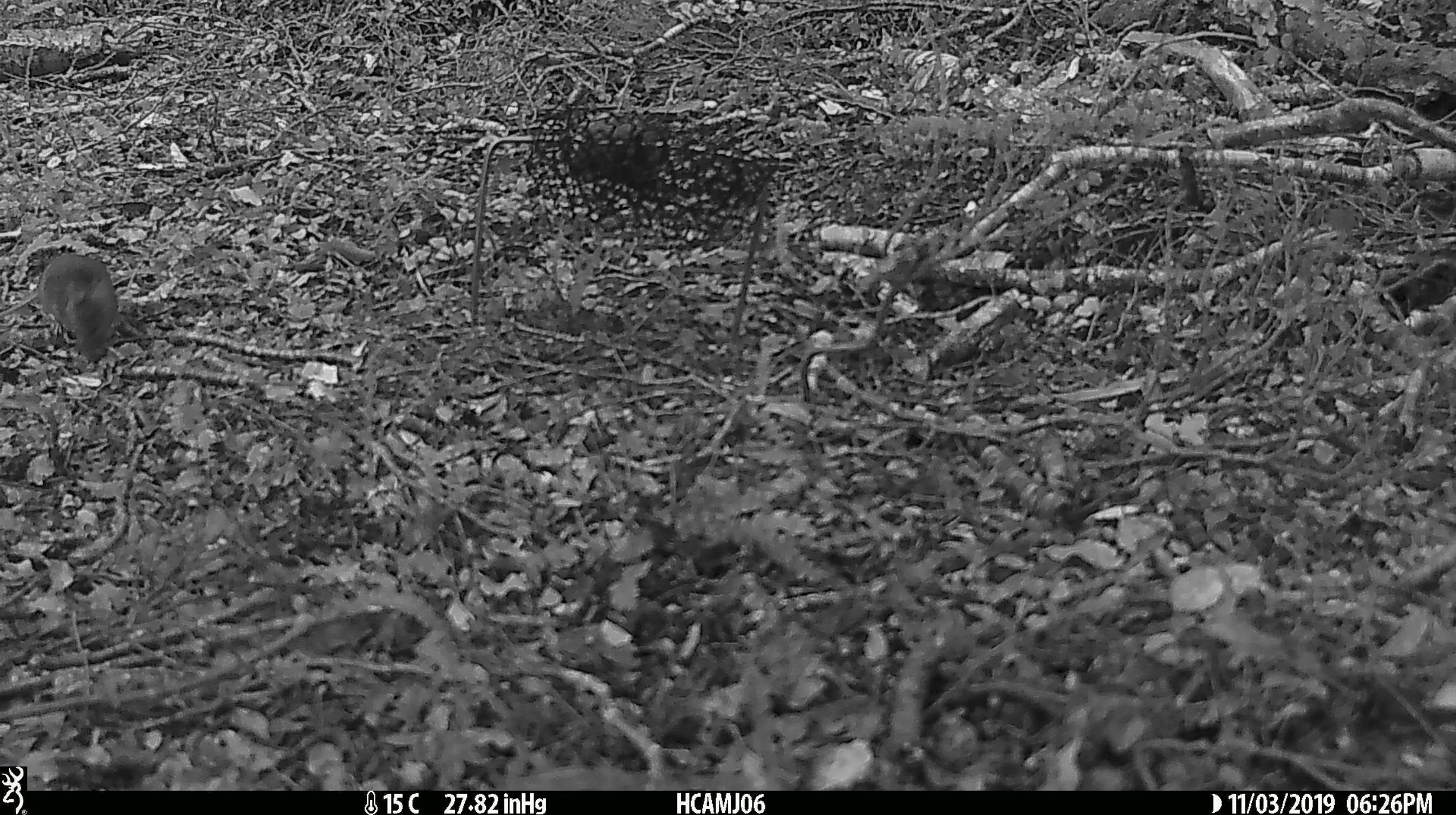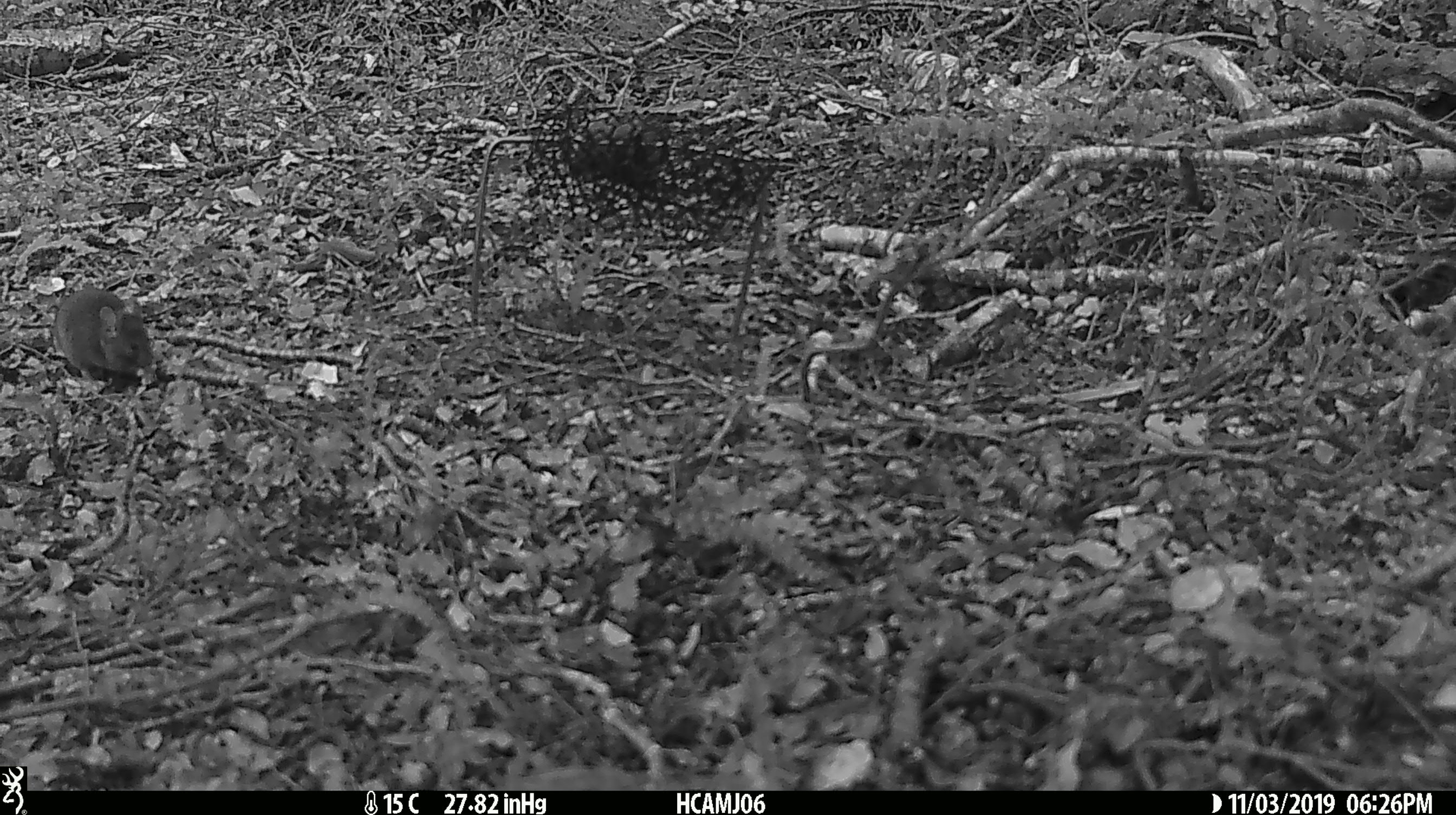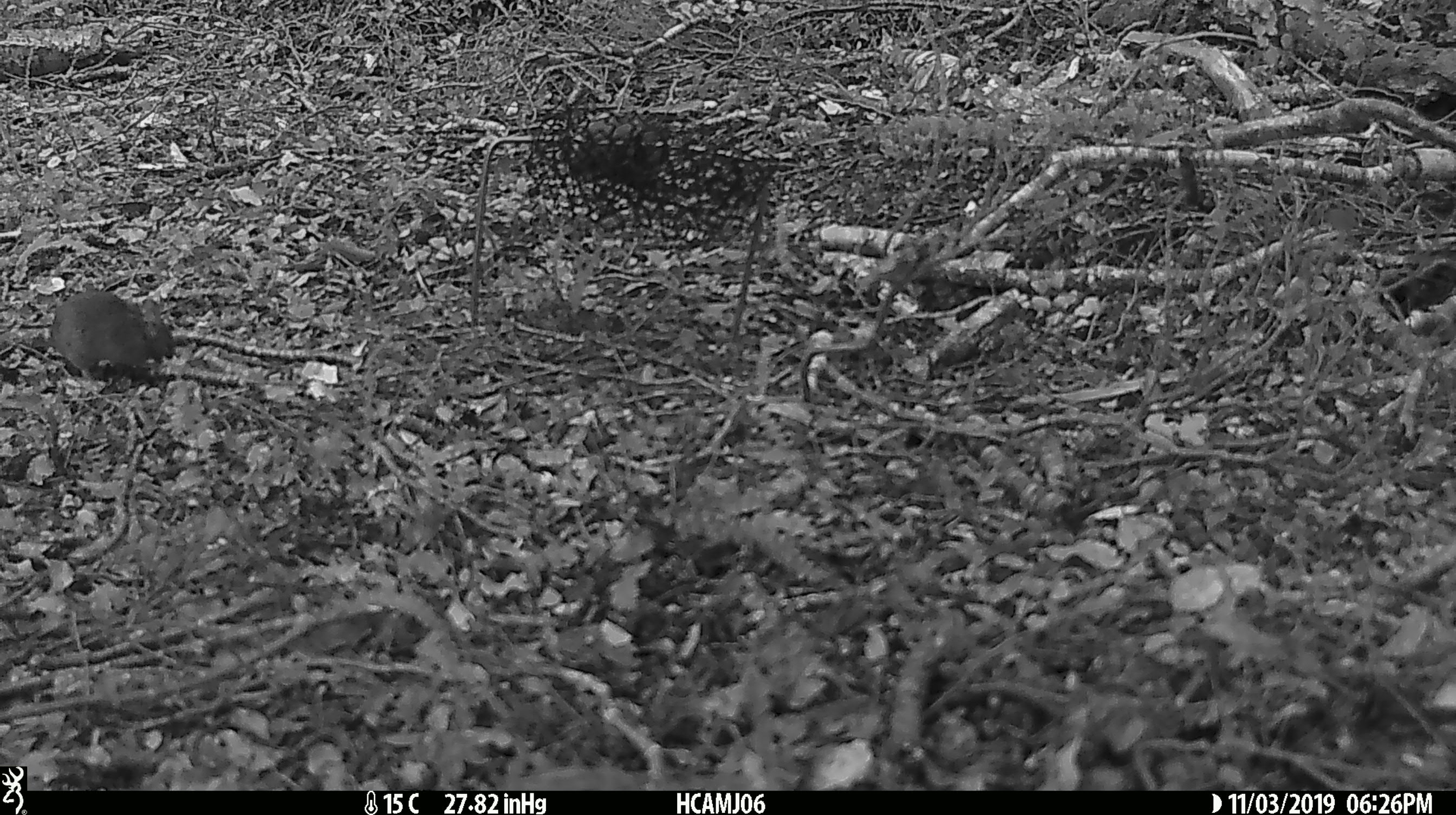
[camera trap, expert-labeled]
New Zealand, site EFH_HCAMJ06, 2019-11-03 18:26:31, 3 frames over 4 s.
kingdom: Animalia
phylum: Chordata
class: Mammalia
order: Rodentia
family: Muridae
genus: Mus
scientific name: Mus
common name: mouse